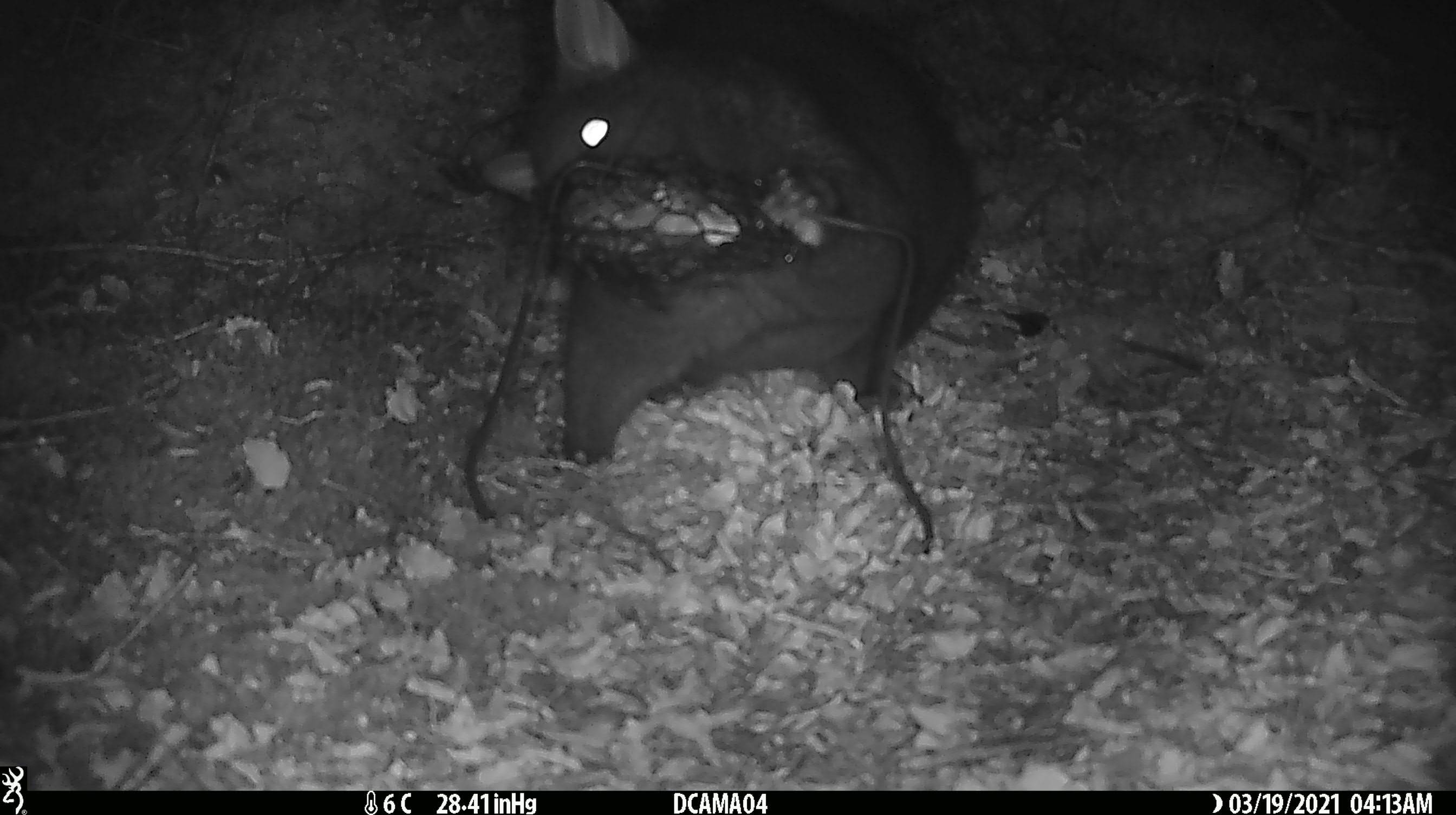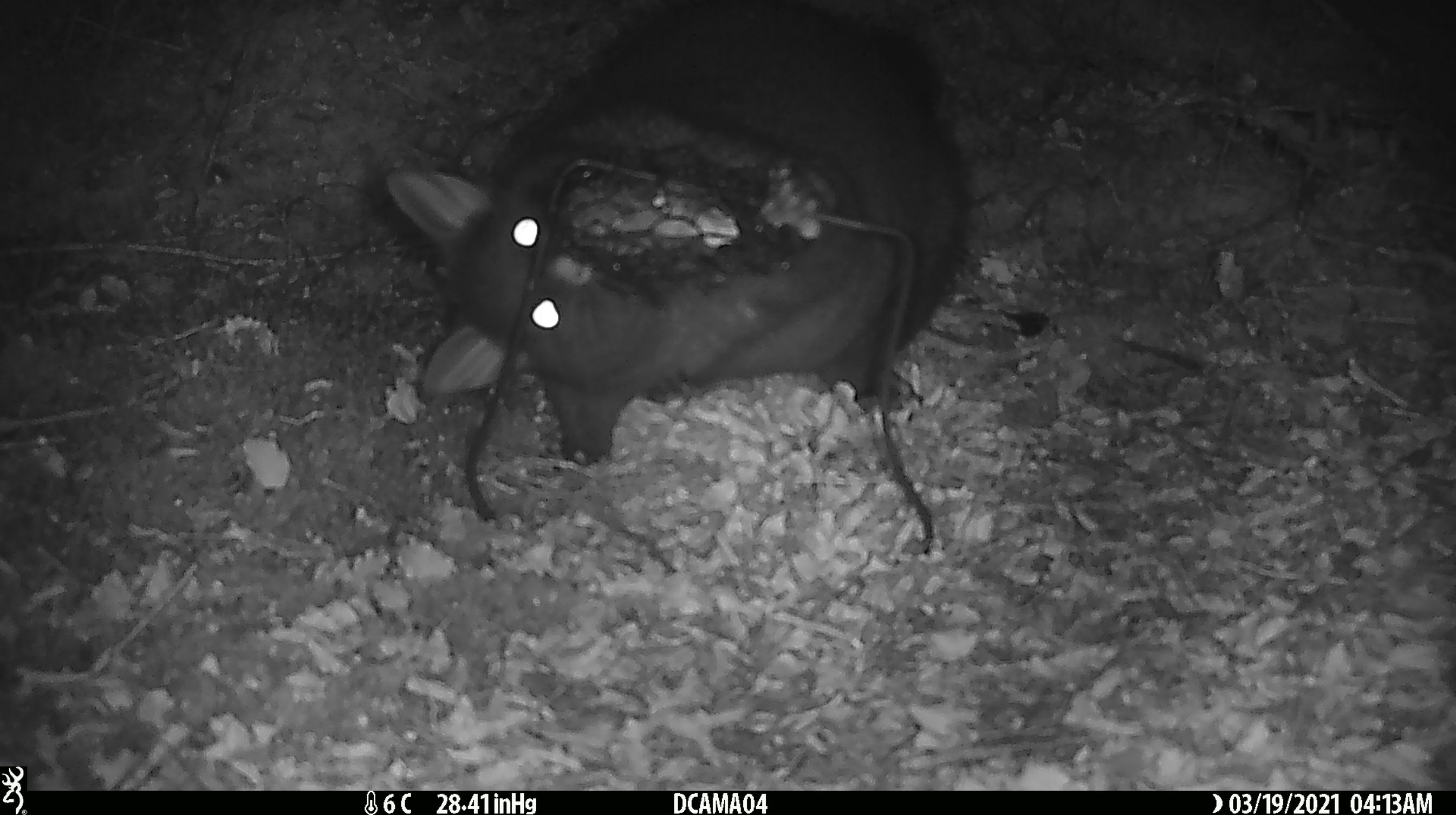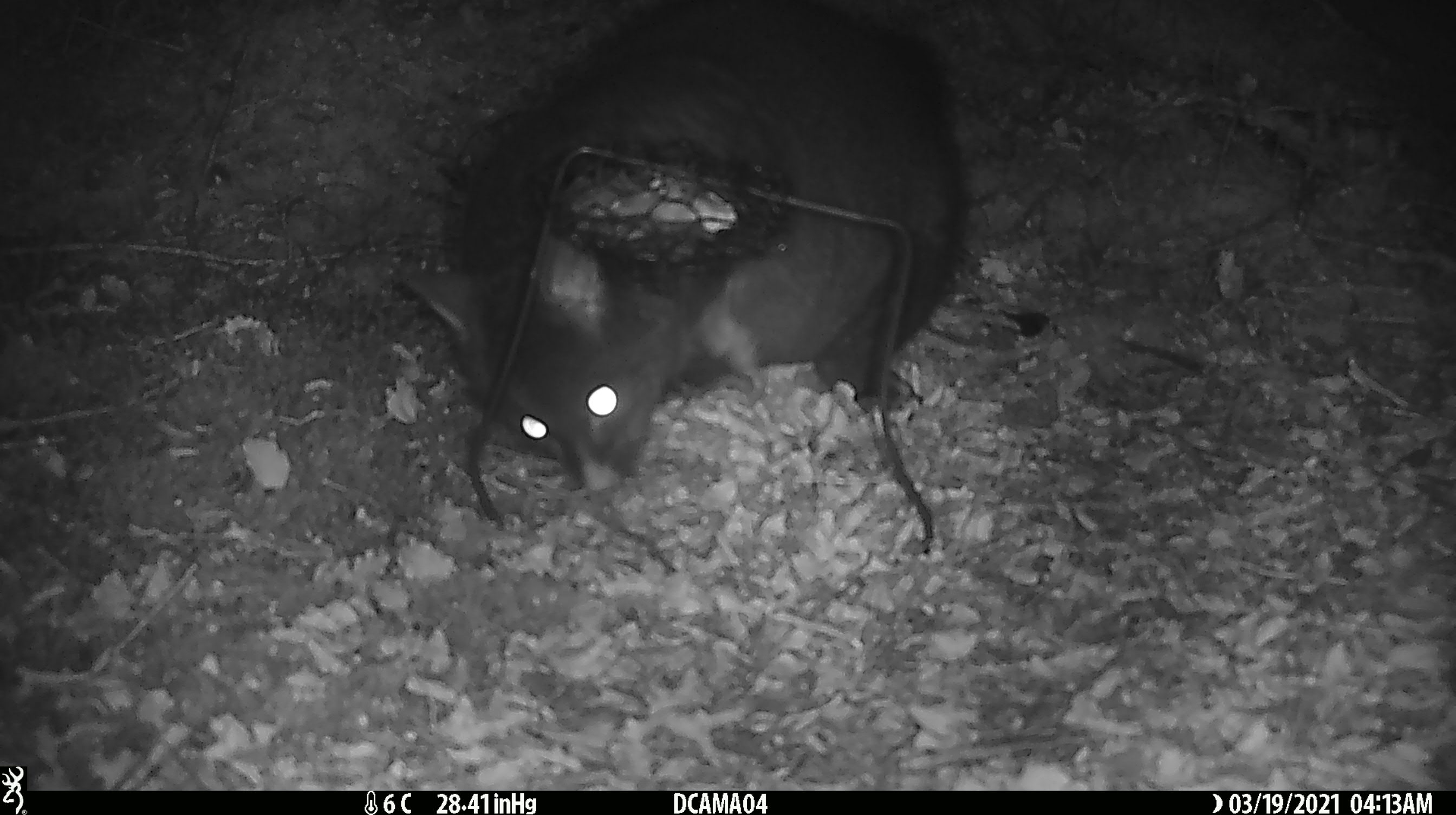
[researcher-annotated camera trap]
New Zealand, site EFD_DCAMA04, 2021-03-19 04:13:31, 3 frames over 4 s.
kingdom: Animalia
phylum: Chordata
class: Mammalia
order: Diprotodontia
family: Phalangeridae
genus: Trichosurus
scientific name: Trichosurus vulpecula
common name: common brushtail possum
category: possum